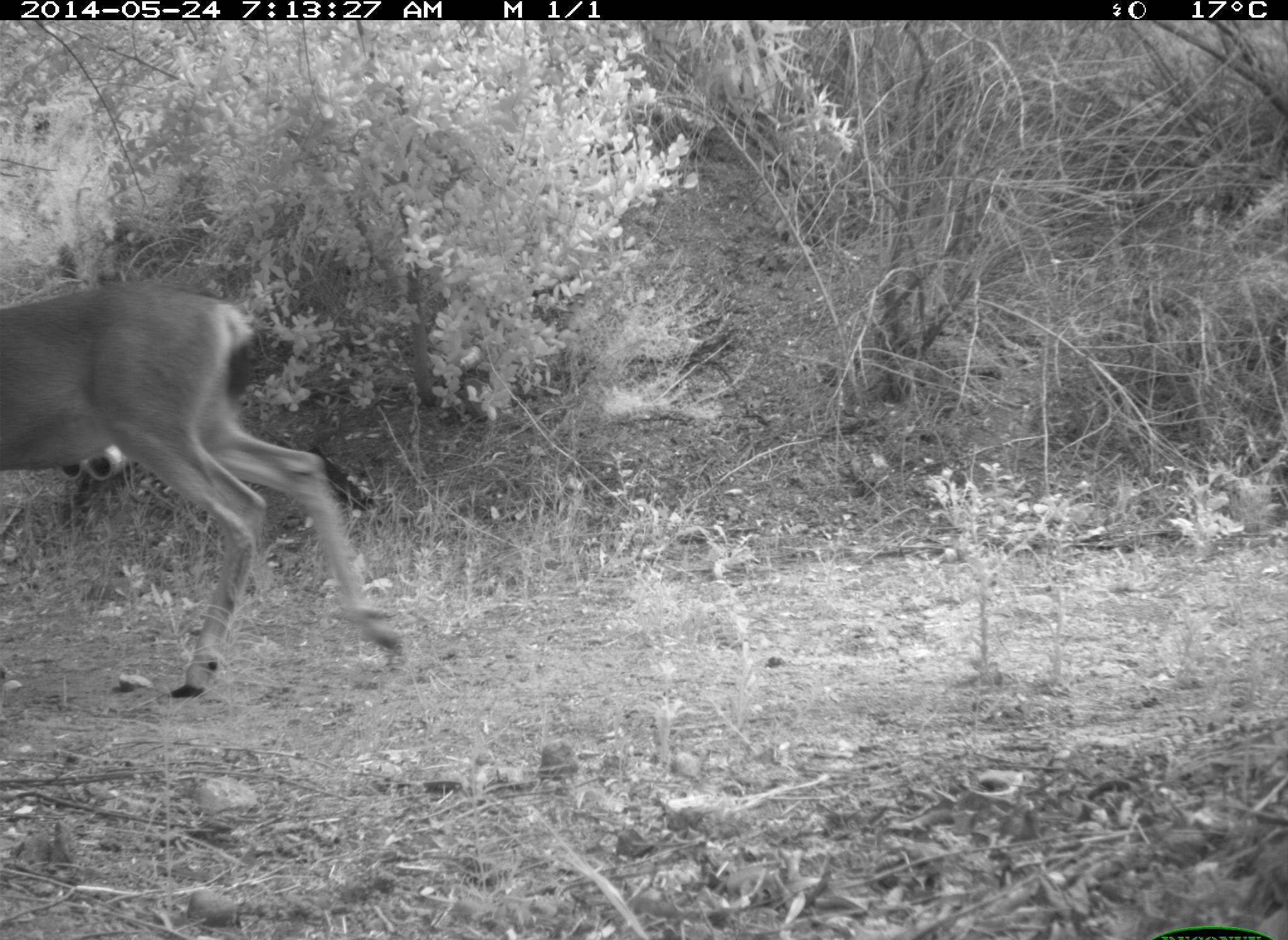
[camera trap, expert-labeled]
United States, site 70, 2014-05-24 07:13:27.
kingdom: Animalia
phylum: Chordata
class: Mammalia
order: Artiodactyla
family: Cervidae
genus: Odocoileus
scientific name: Odocoileus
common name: deer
Deer (Odocoileus).